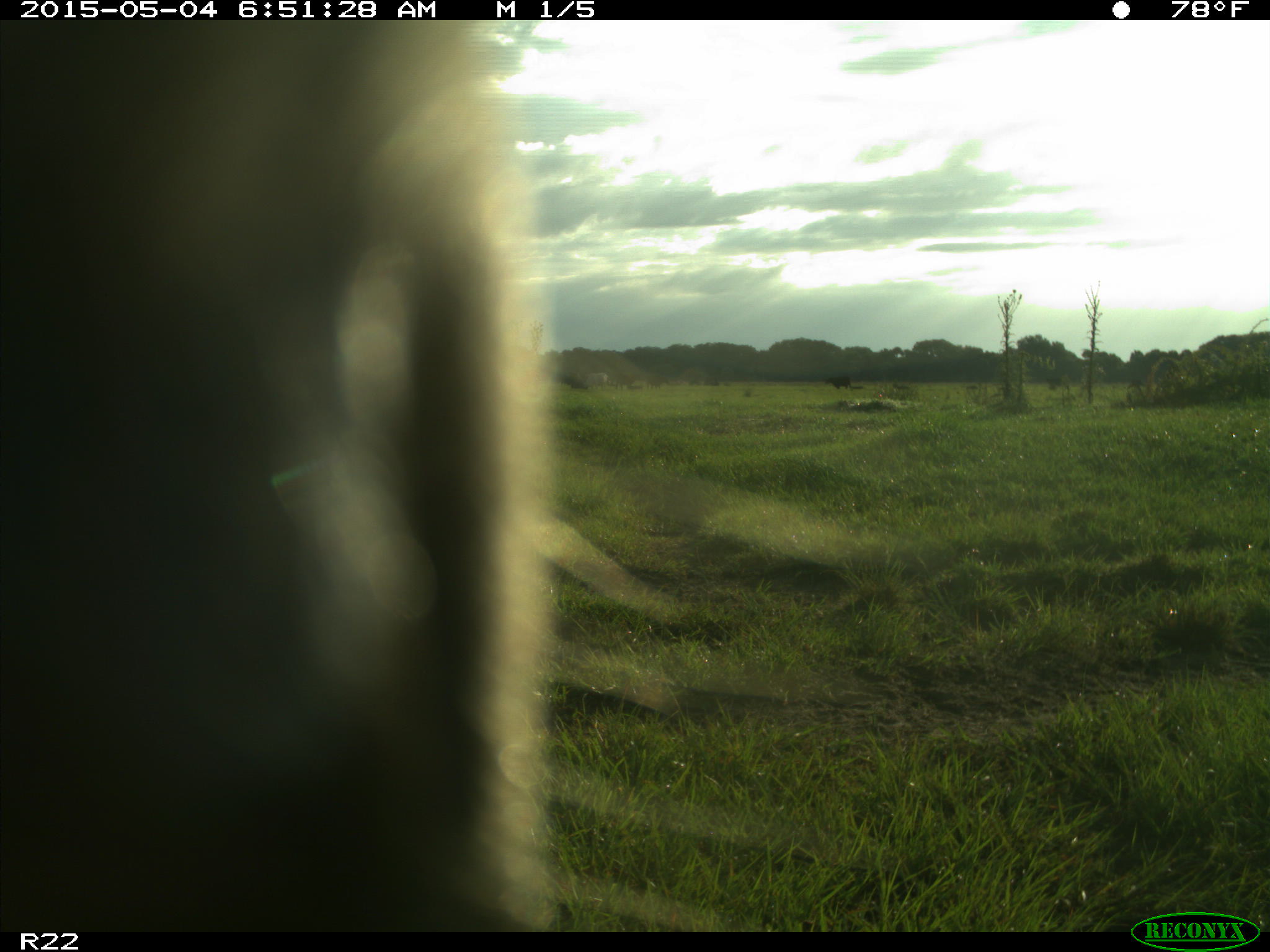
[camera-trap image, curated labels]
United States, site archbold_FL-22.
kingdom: Animalia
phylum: Chordata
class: Mammalia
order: Artiodactyla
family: Bovidae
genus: Bos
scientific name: Bos taurus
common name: domestic cow